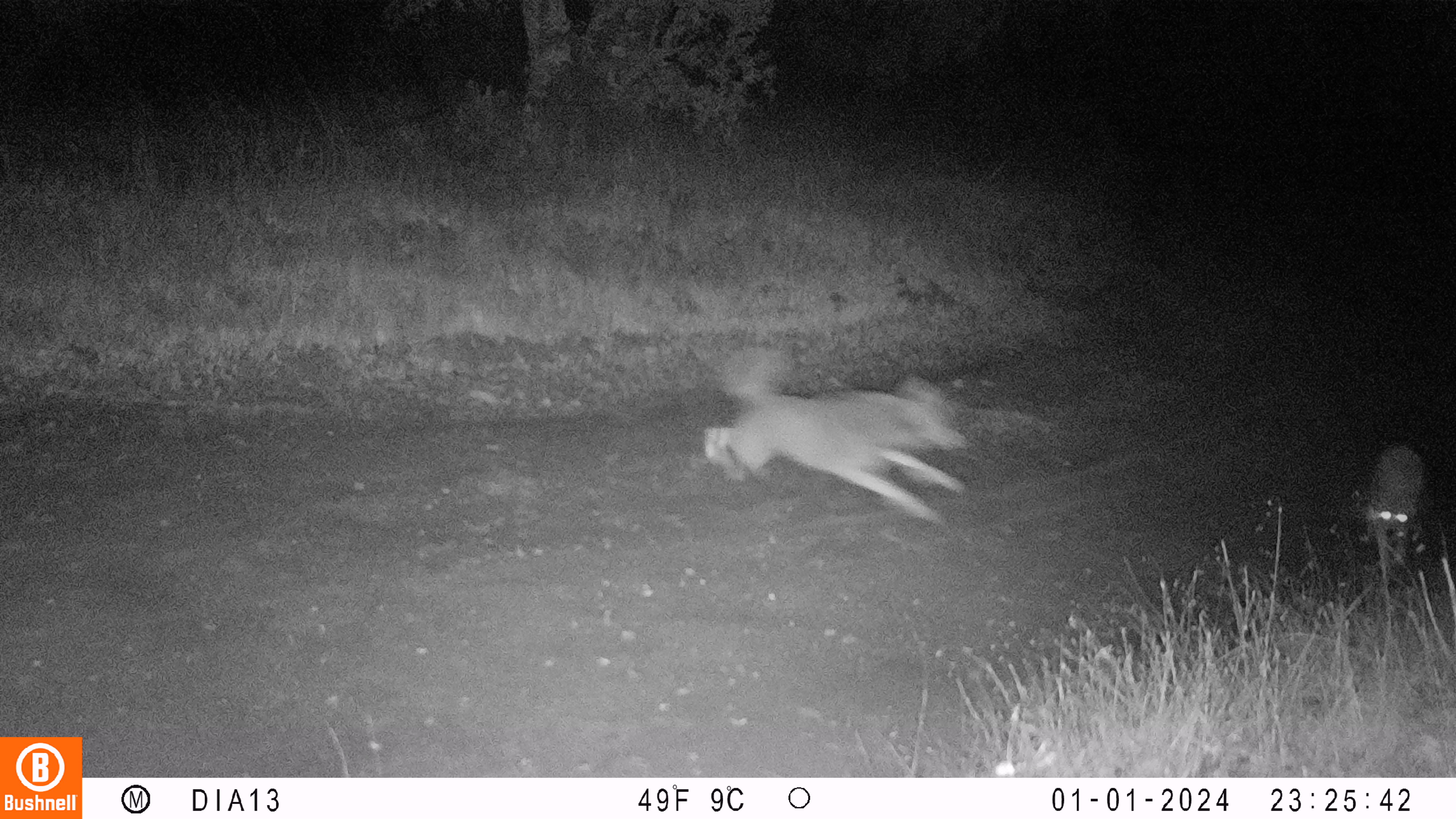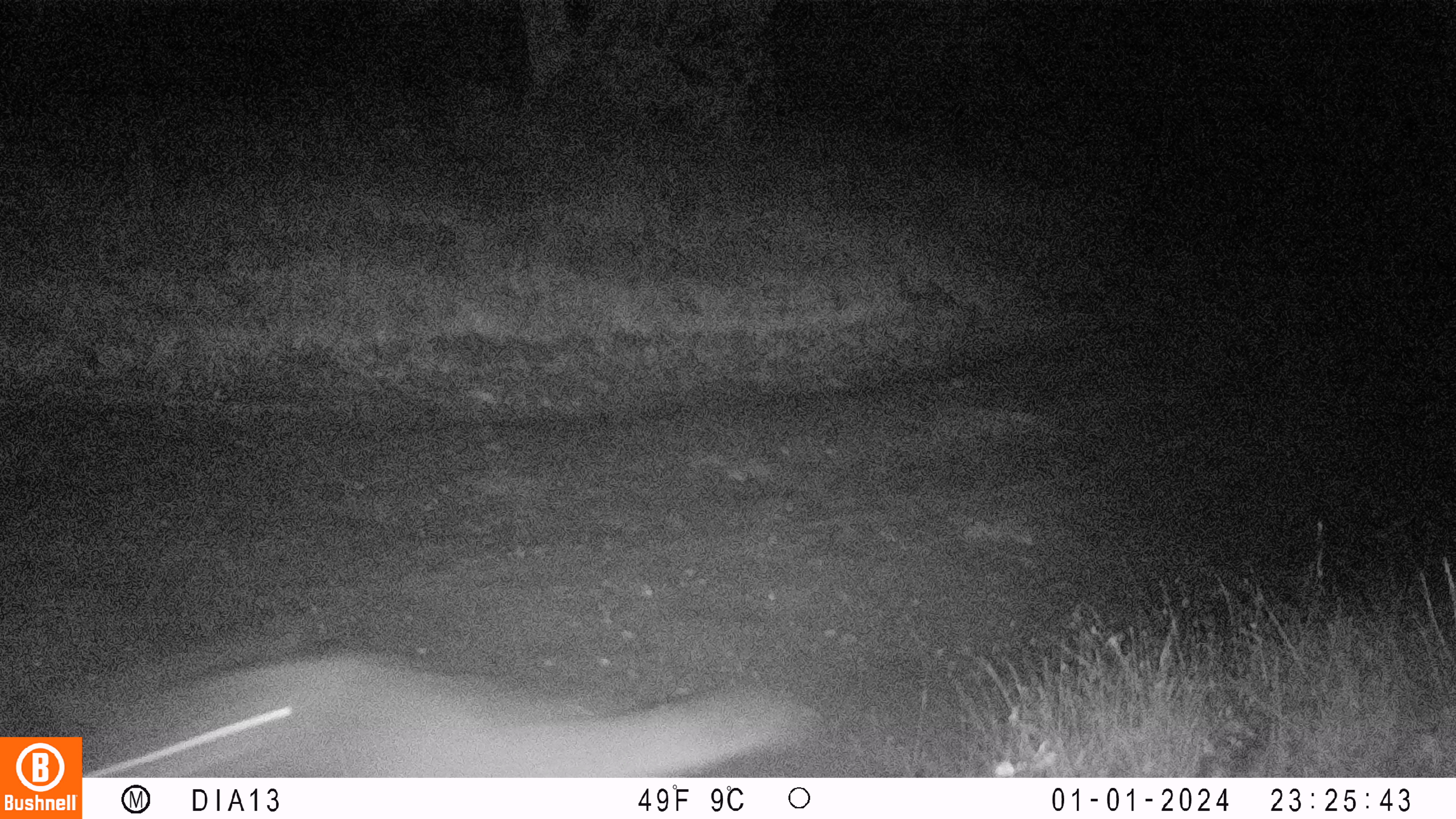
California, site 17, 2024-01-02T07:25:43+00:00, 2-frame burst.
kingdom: Animalia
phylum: Chordata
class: Mammalia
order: Carnivora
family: Canidae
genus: Canis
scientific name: Canis latrans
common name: coyote